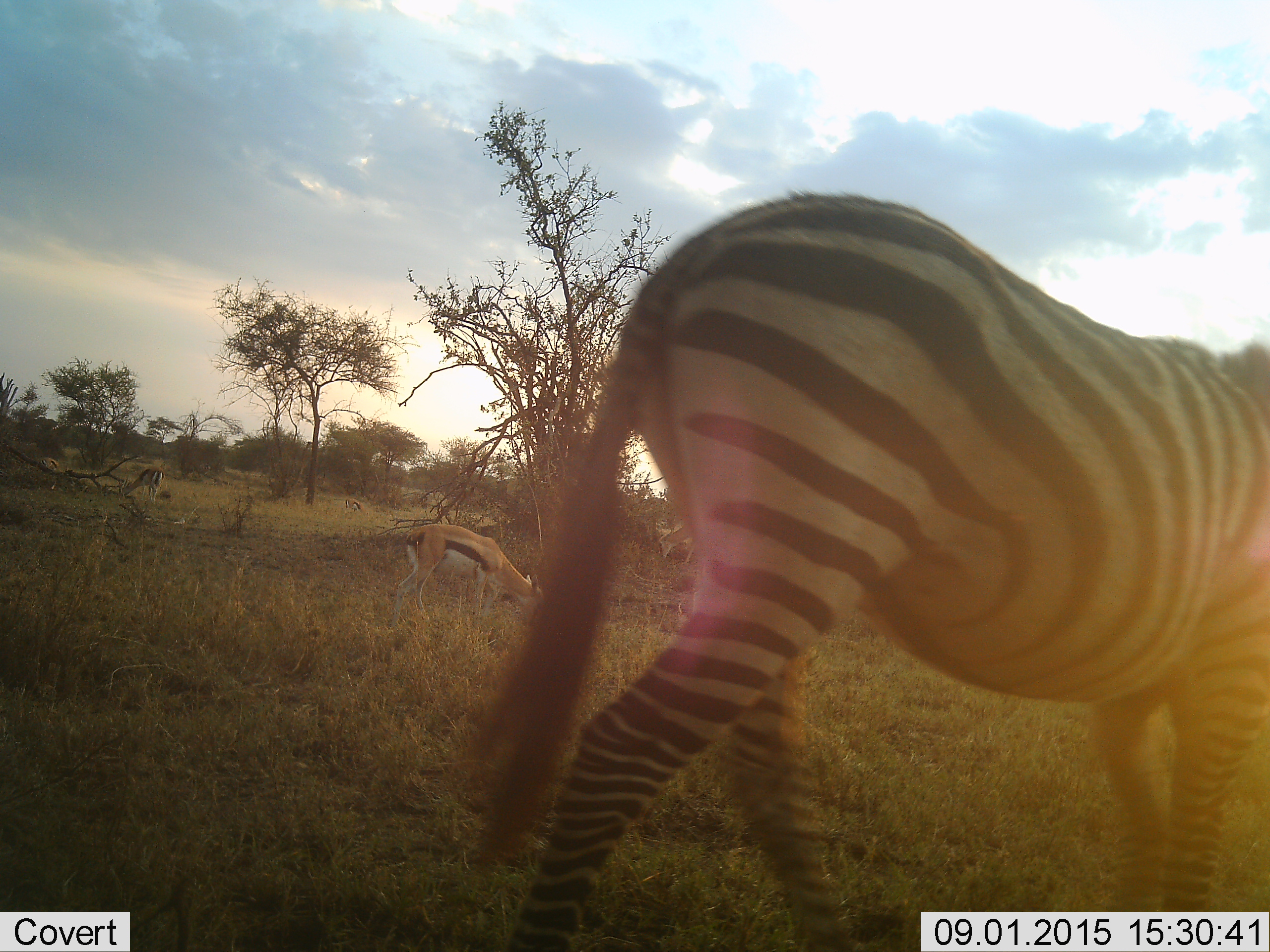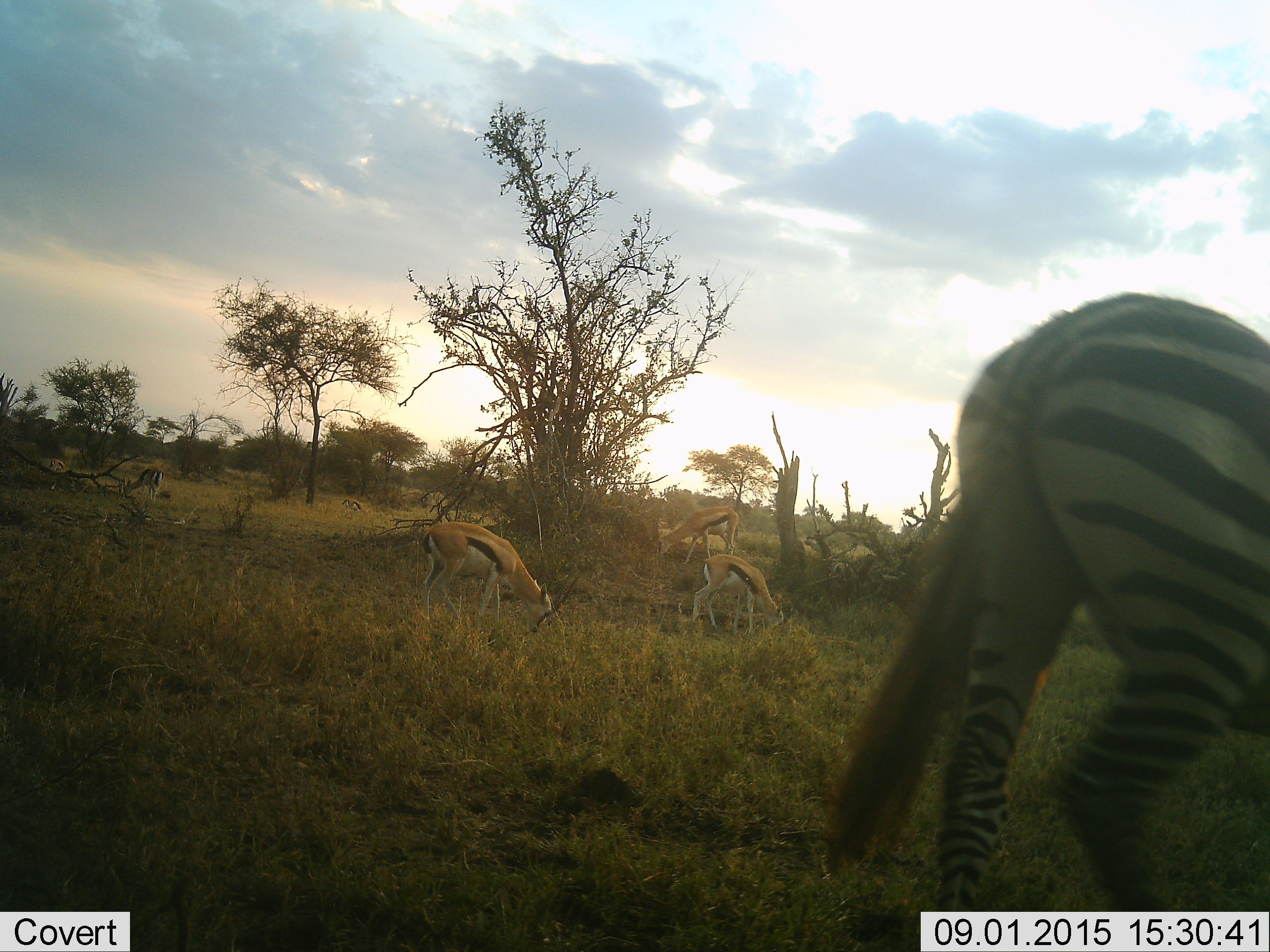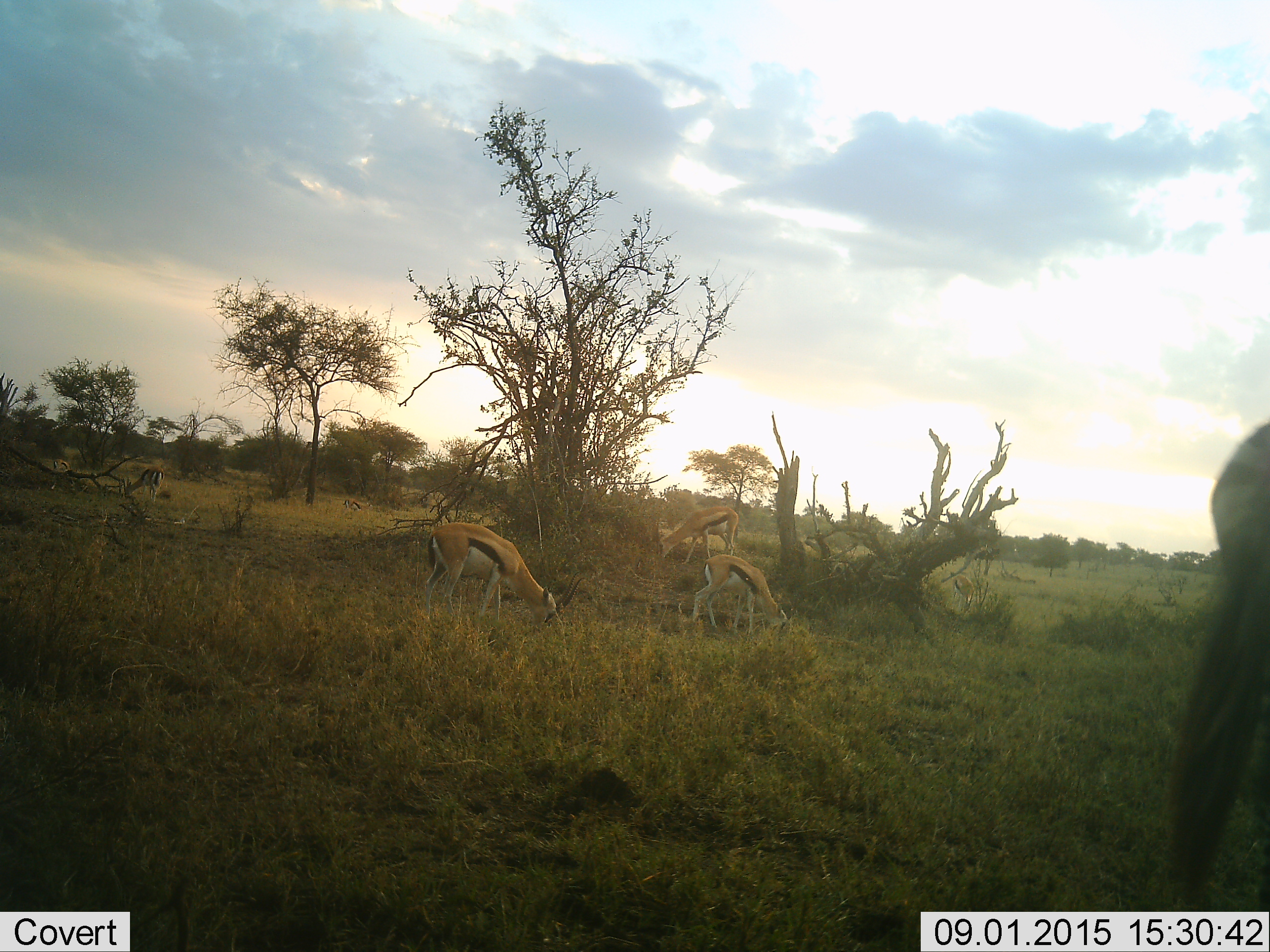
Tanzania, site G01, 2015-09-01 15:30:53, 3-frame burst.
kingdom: Animalia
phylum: Chordata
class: Mammalia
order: Artiodactyla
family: Bovidae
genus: Eudorcas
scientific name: Eudorcas thomsonii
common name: thomson's gazelle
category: gazellethomsons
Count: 4.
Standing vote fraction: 33%.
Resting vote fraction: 0%.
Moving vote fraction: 27%.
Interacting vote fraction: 0%.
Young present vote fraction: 7%.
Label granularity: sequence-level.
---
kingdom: Animalia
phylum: Chordata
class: Mammalia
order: Perissodactyla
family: Equidae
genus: Equus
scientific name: Equus quagga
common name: plains zebra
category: zebra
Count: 1.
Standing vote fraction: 6%.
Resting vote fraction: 0%.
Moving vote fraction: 94%.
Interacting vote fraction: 0%.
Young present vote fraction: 0%.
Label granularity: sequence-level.